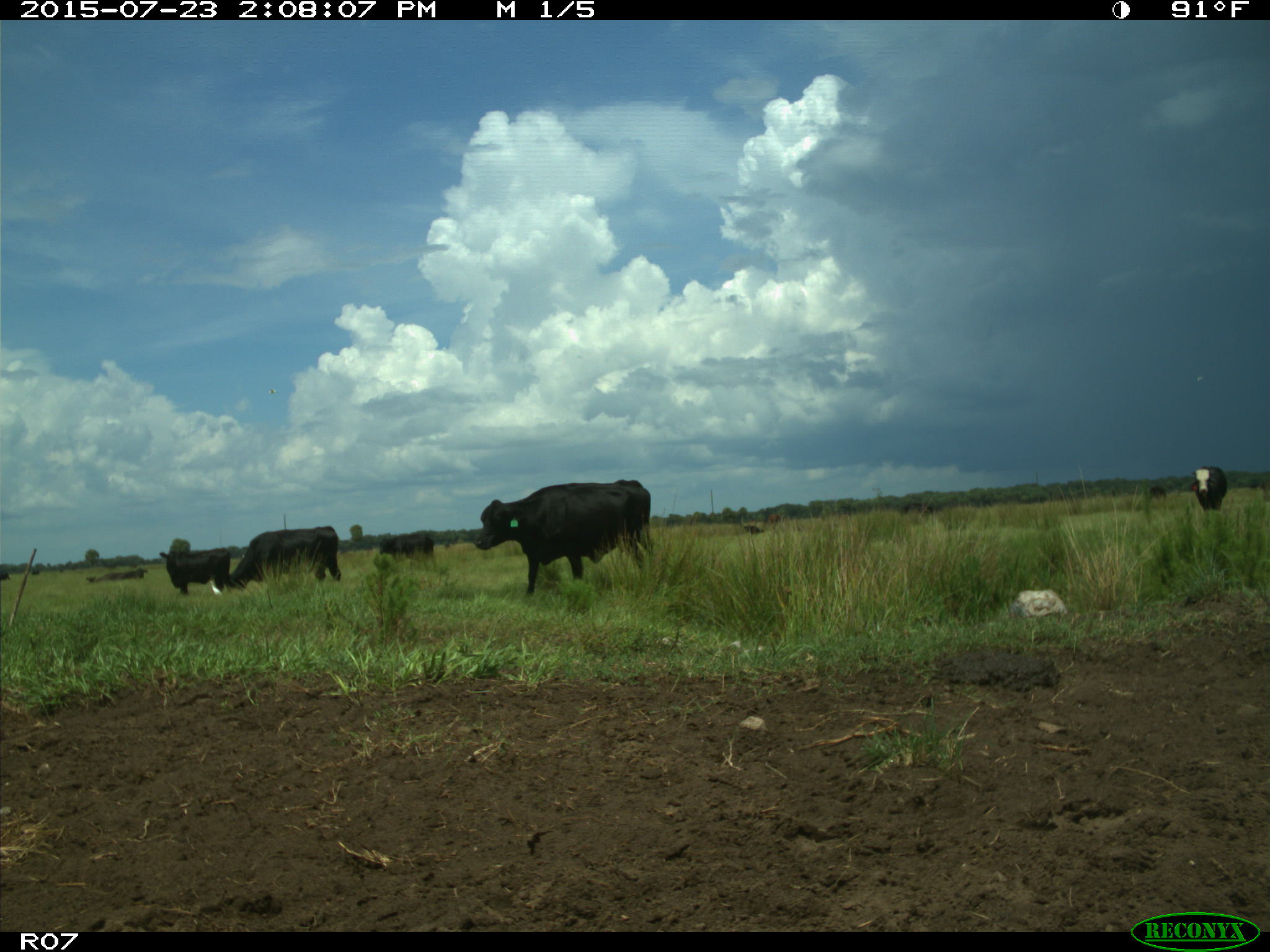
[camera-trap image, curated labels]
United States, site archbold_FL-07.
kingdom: Animalia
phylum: Chordata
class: Mammalia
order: Artiodactyla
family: Bovidae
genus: Bos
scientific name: Bos taurus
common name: domestic cow